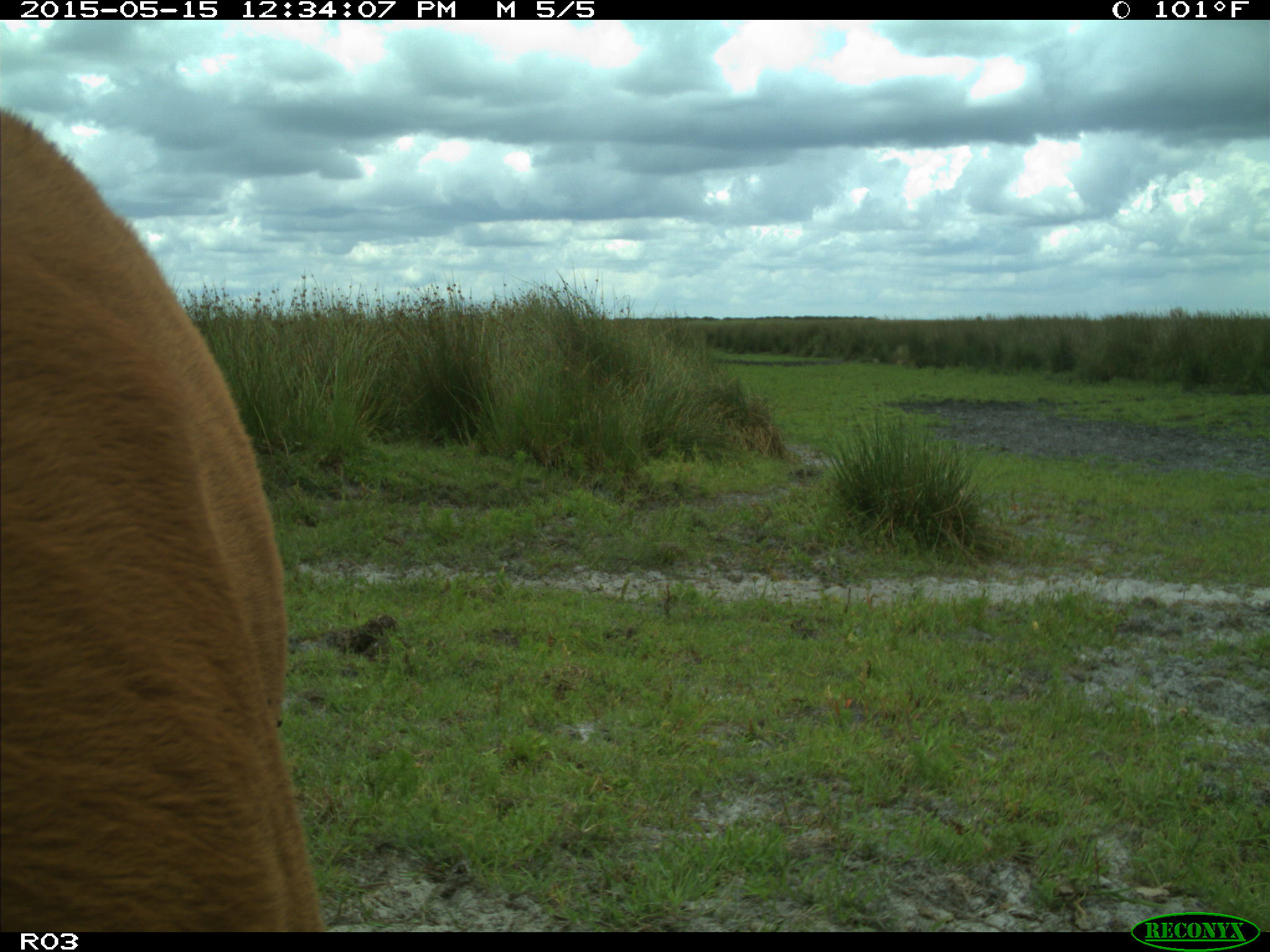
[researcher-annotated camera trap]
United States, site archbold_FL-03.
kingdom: Animalia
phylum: Chordata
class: Mammalia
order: Artiodactyla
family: Bovidae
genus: Bos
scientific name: Bos taurus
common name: domestic cow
Bos taurus (domestic cow).